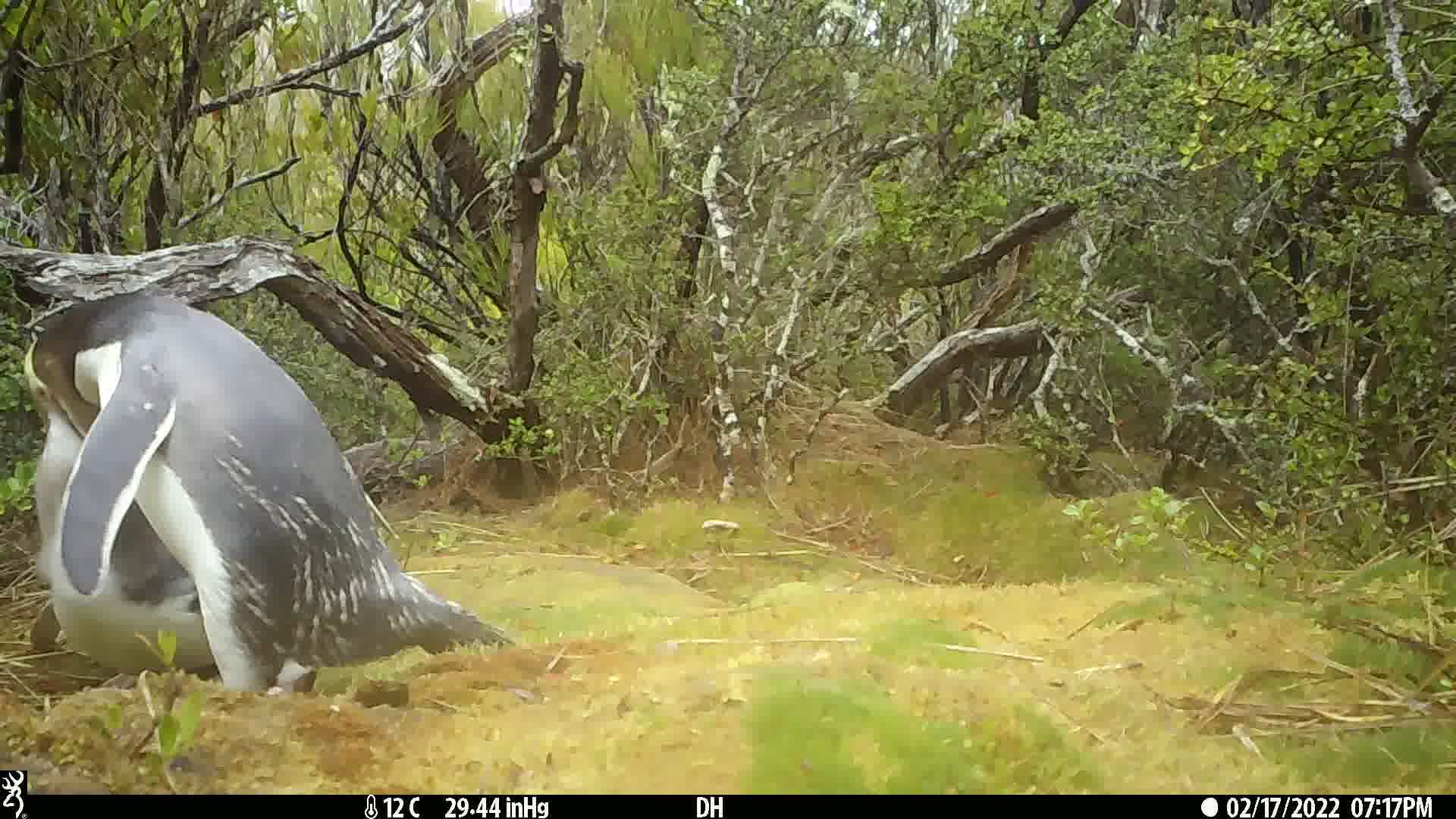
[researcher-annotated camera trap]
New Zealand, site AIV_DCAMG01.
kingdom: Animalia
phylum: Chordata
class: Aves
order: Sphenisciformes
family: Spheniscidae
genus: Megadyptes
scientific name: Megadyptes antipodes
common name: yellow-eyed penguin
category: yellow eyed penguin